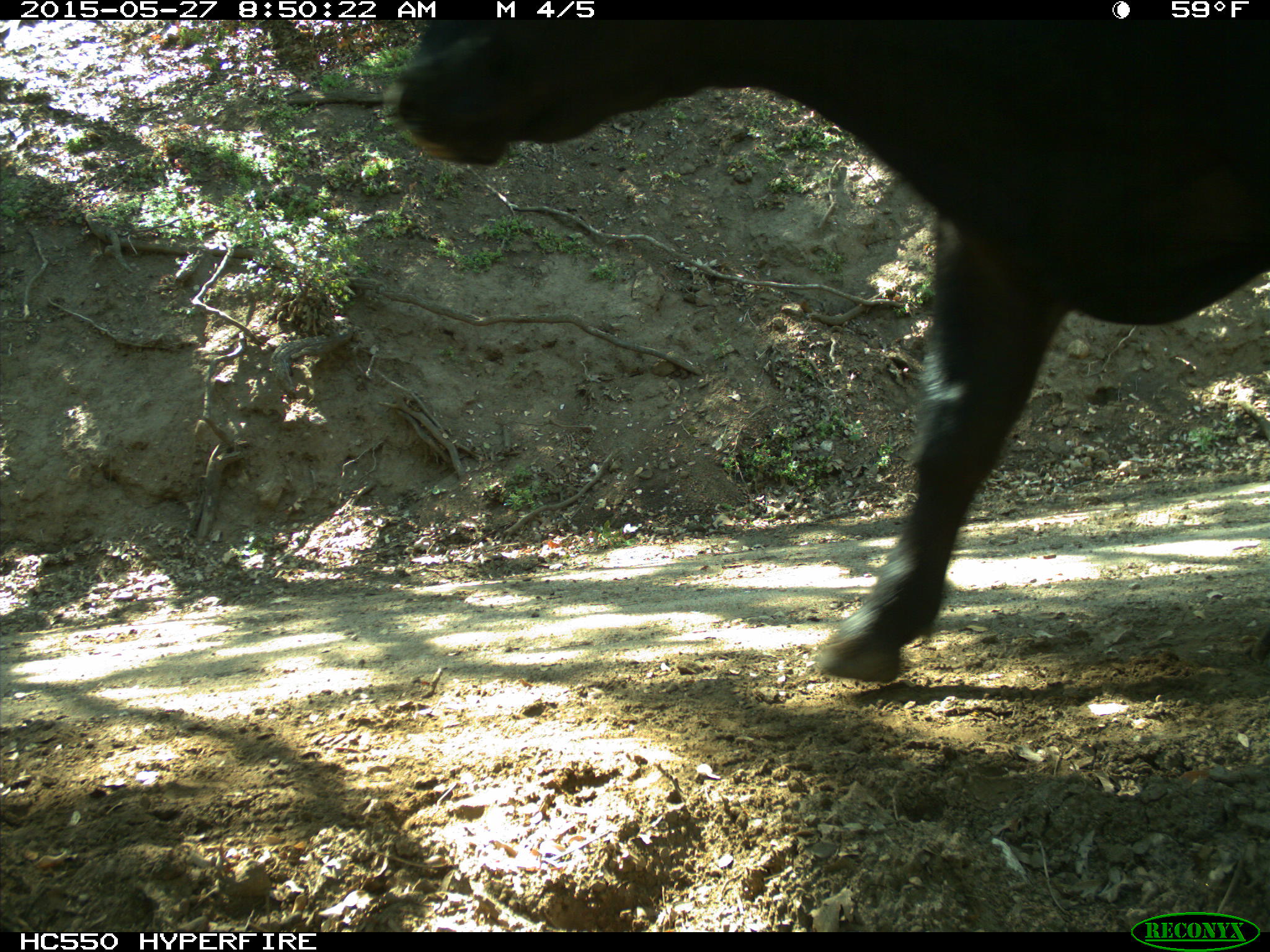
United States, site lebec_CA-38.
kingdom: Animalia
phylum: Chordata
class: Mammalia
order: Artiodactyla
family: Bovidae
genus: Bos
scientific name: Bos taurus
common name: domestic cow